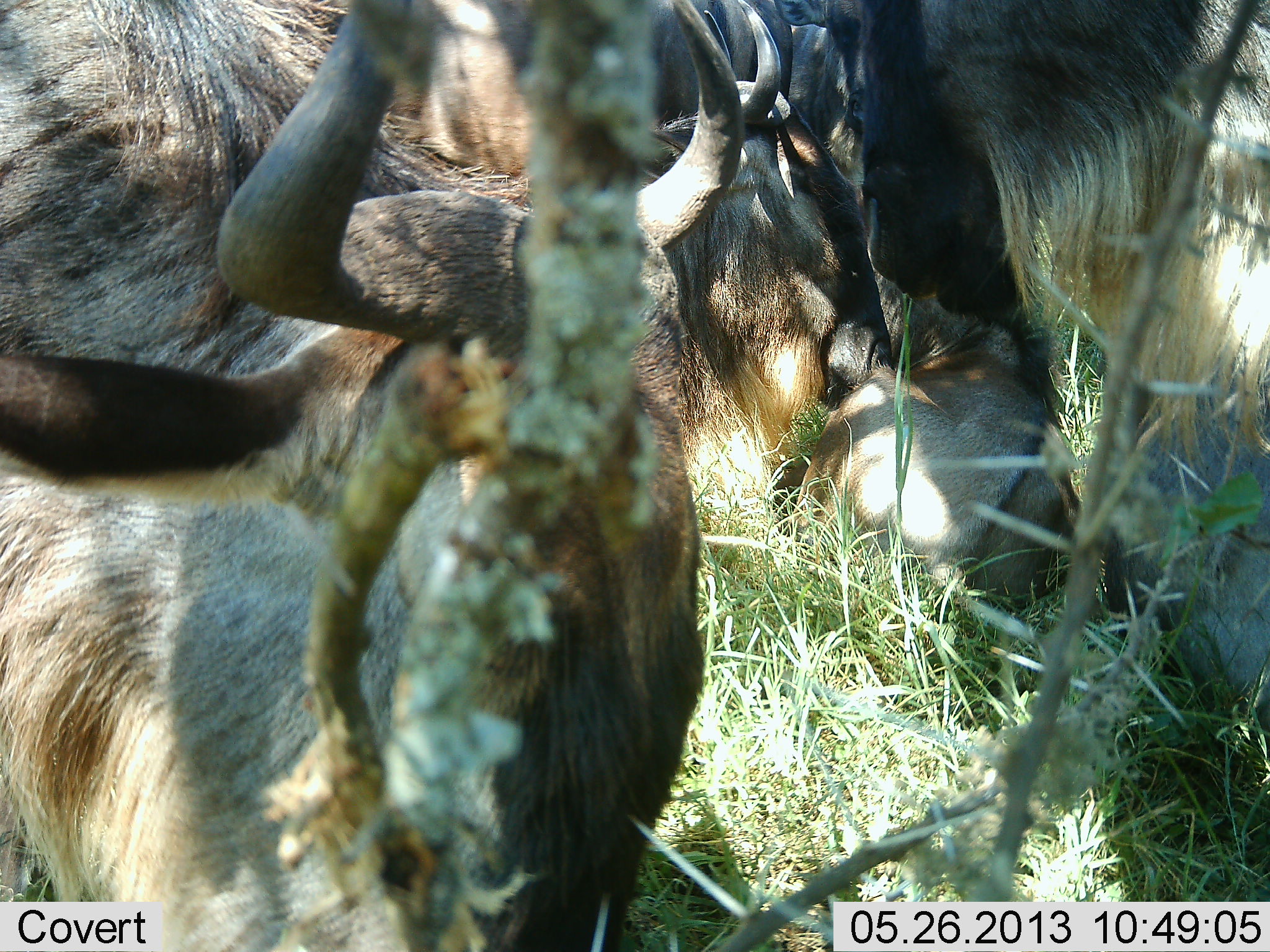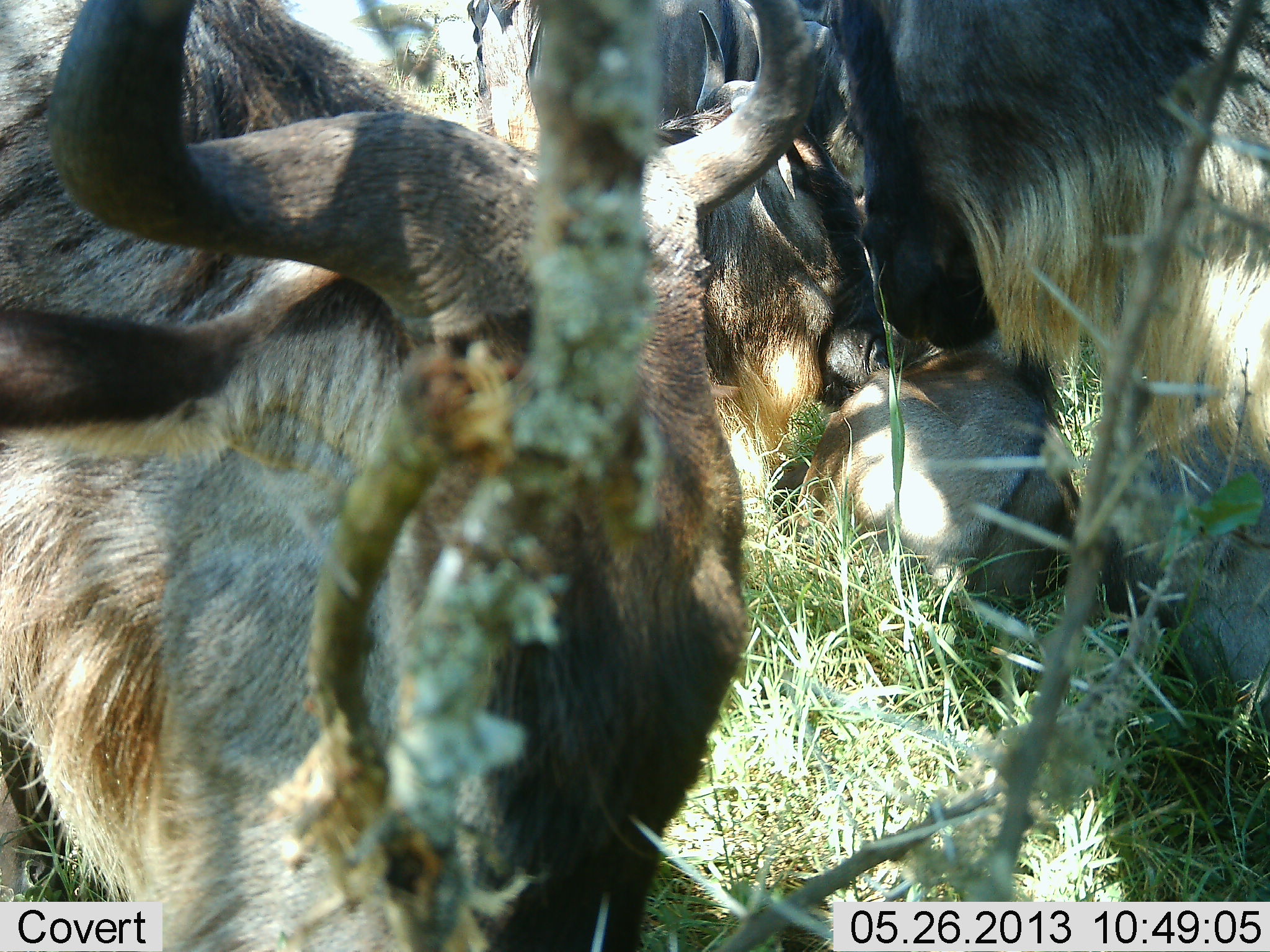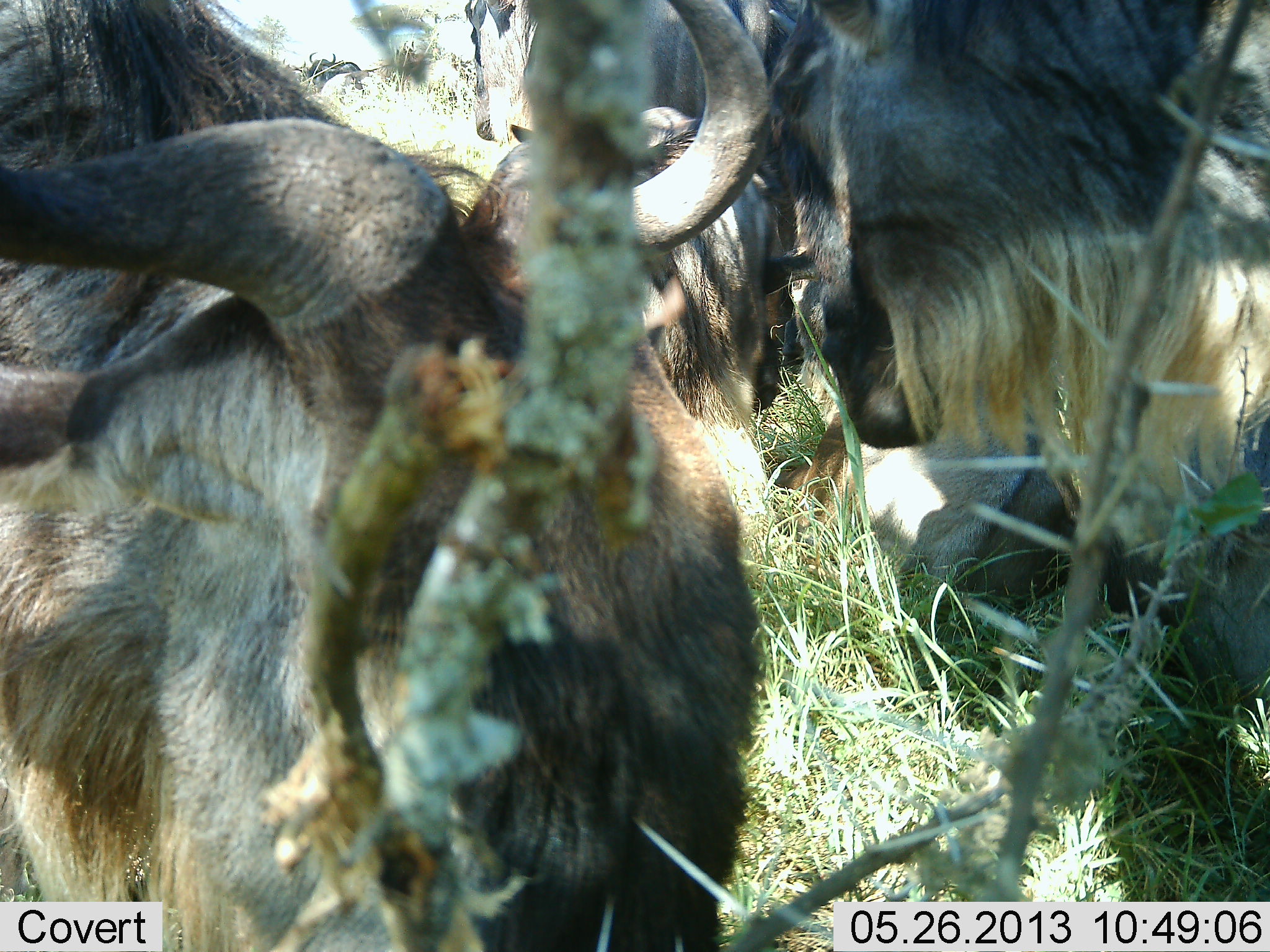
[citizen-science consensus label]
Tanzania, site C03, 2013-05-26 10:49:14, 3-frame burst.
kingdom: Animalia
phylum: Chordata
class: Mammalia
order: Artiodactyla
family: Bovidae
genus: Connochaetes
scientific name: Connochaetes taurinus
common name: blue wildebeest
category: wildebeest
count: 5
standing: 70%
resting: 70%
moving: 10%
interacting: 10%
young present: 20%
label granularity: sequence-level